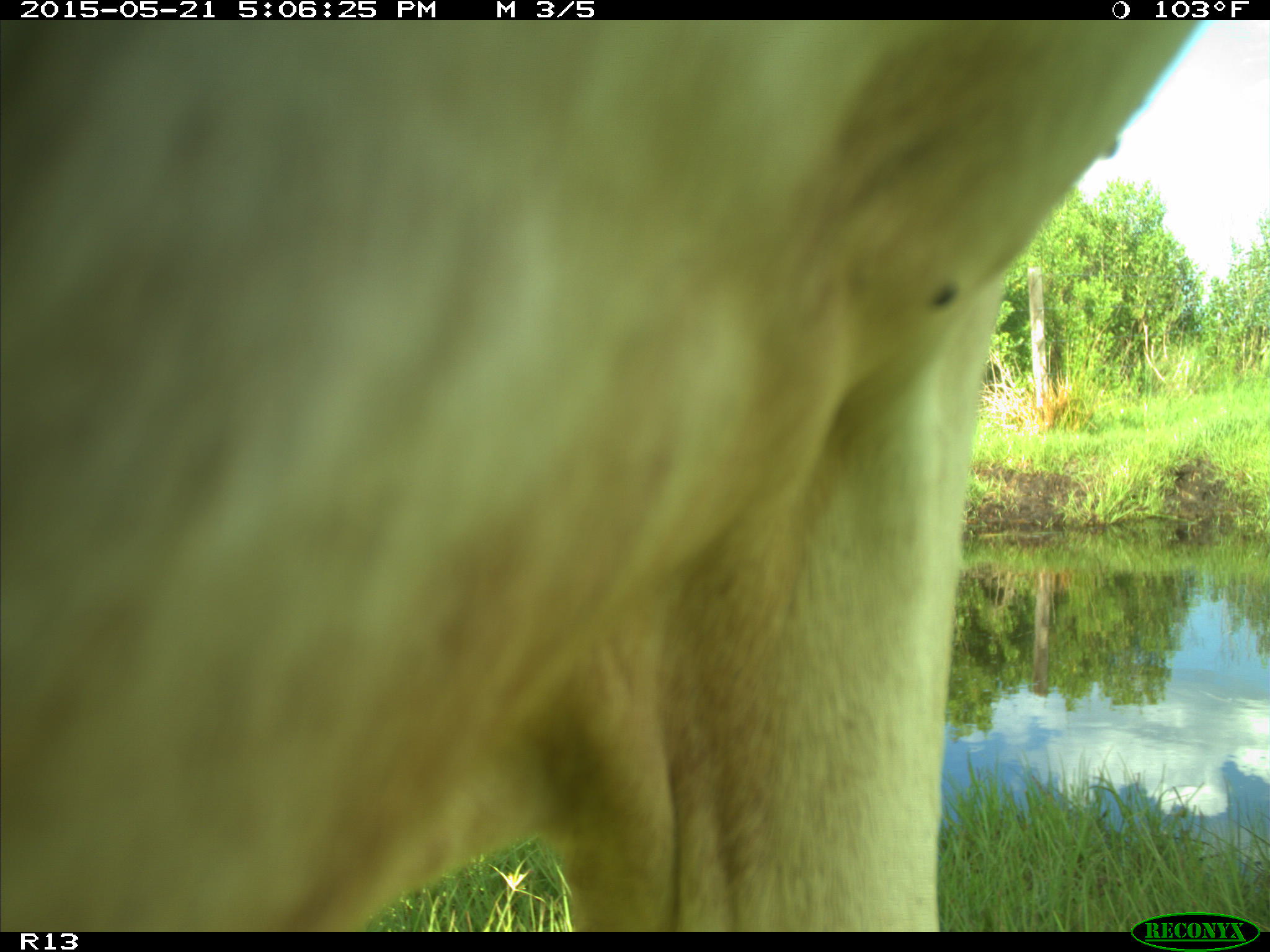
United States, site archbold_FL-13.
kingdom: Animalia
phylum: Chordata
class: Mammalia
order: Artiodactyla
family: Bovidae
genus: Bos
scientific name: Bos taurus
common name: domestic cow